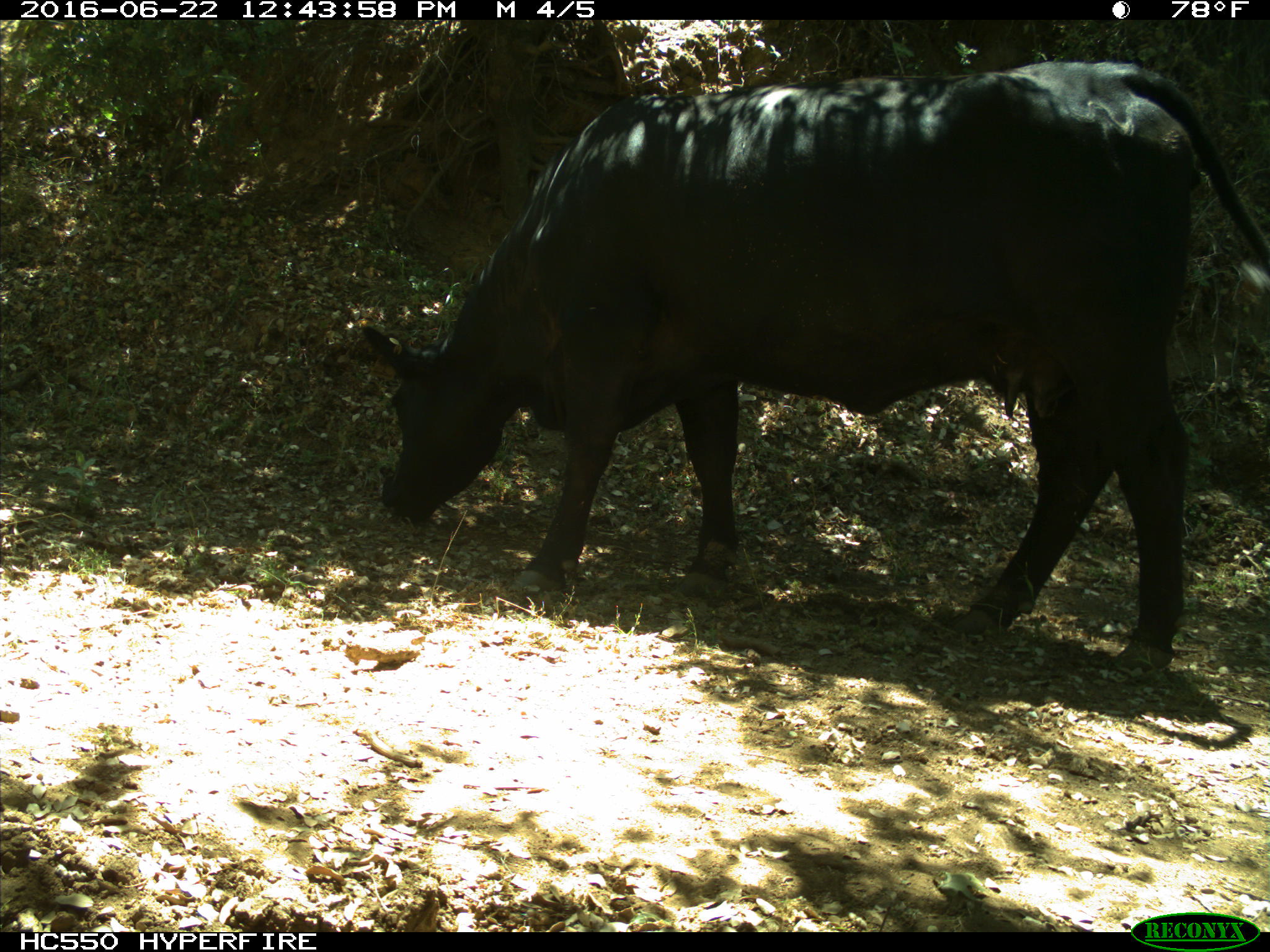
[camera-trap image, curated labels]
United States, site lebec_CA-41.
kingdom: Animalia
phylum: Chordata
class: Mammalia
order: Artiodactyla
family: Bovidae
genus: Bos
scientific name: Bos taurus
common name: domestic cow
Bos taurus (domestic cow).